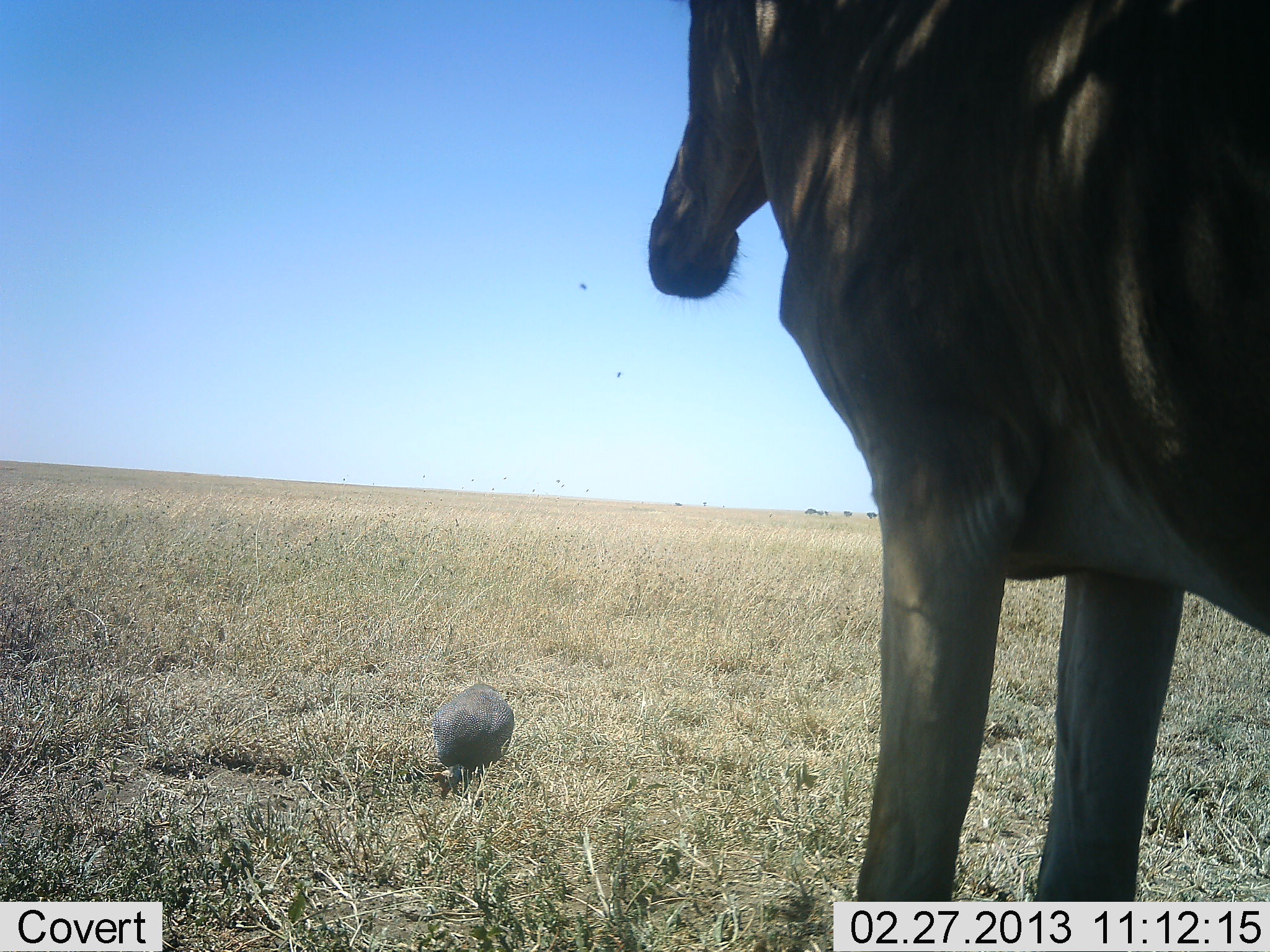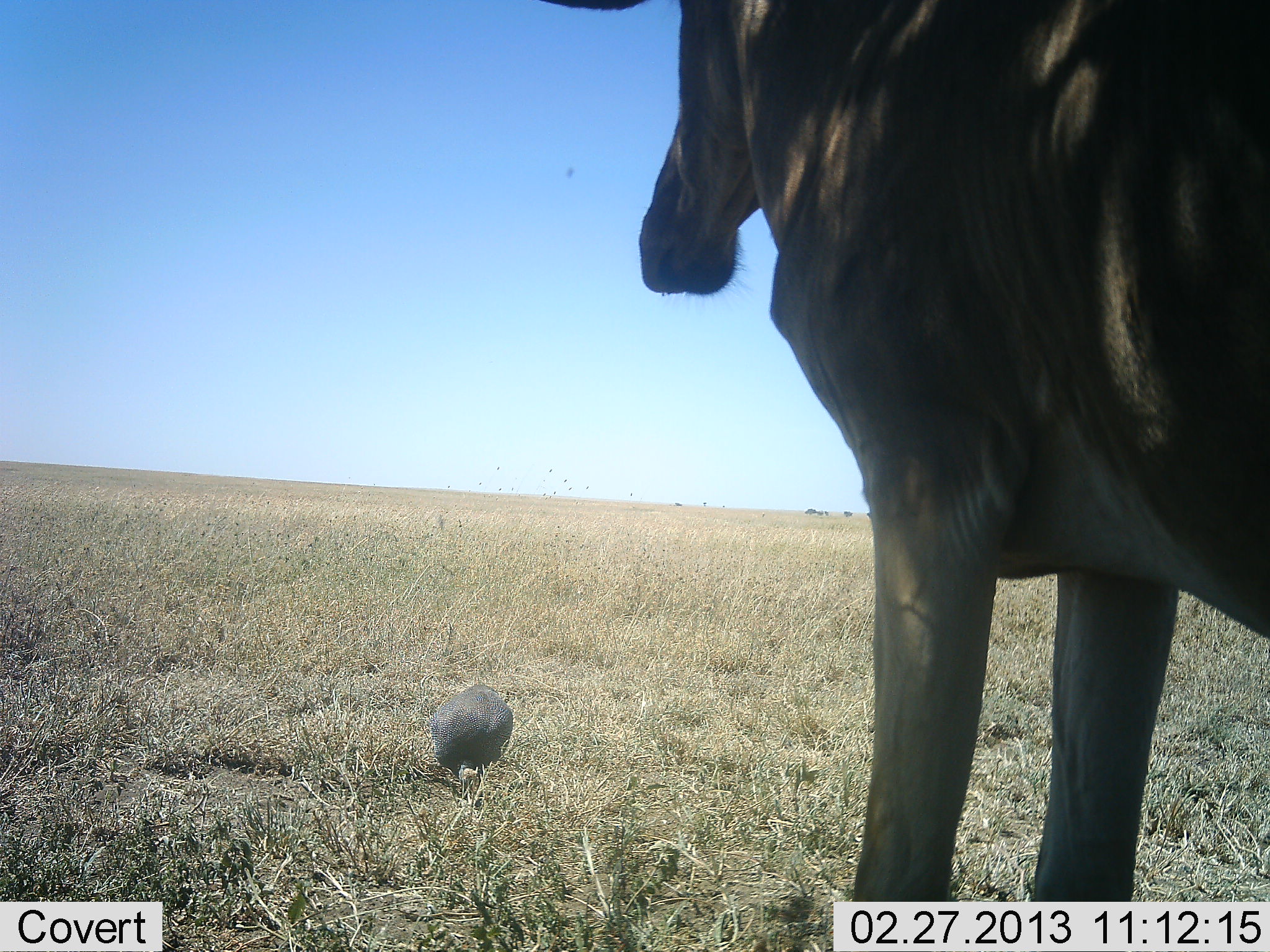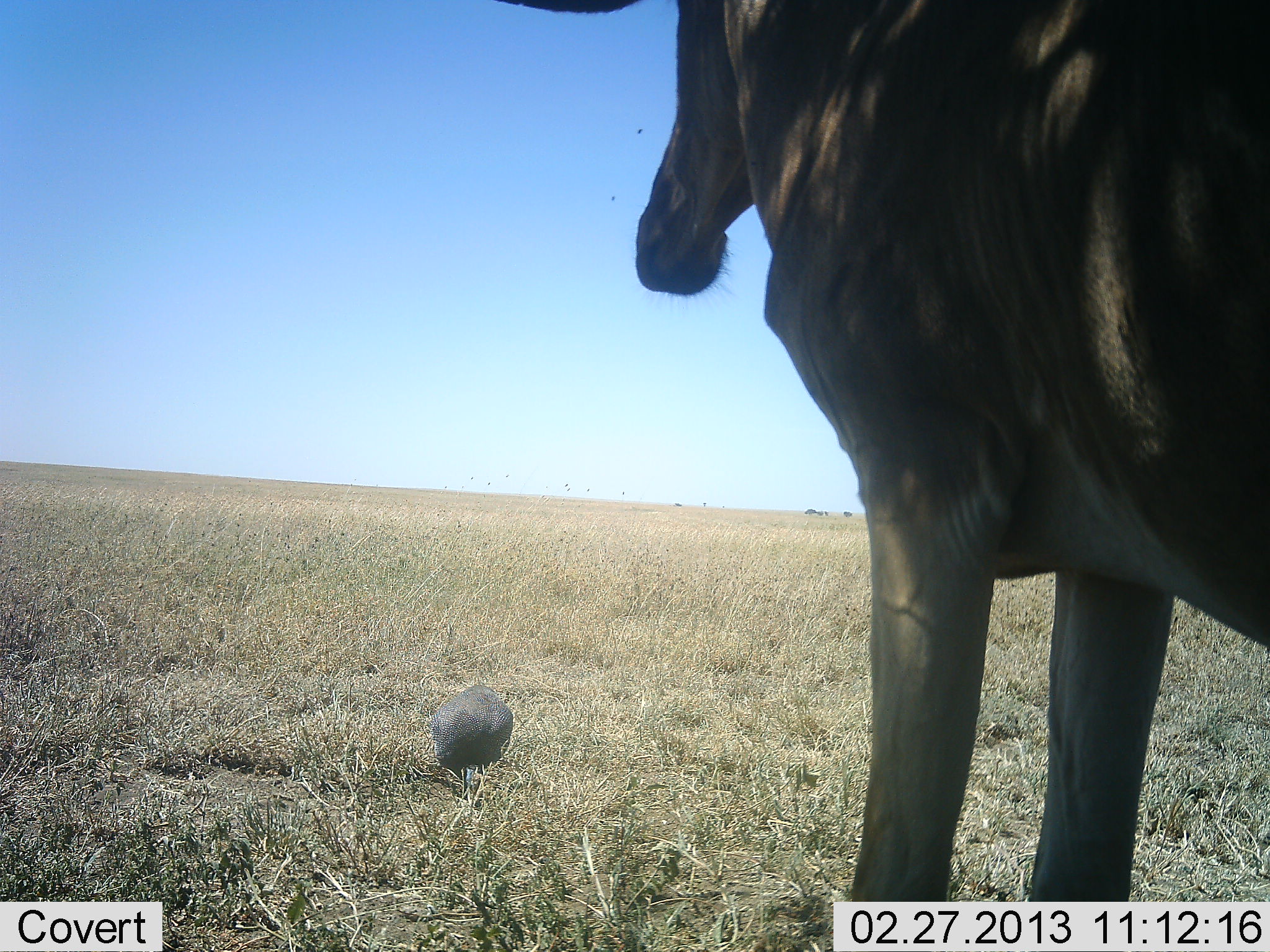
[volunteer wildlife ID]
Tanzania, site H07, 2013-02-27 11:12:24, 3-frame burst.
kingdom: Animalia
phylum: Chordata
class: Aves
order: Galliformes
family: Numididae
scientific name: Numididae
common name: guinea fowl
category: guineafowl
Guineafowl (guinea fowl) (Numididae), count 1. Behavior (volunteer vote fractions): standing 35%, resting 0%, moving 3%, interacting 0%. Young present (vote fraction): 0%. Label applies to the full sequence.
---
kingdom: Animalia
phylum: Chordata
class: Mammalia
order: Artiodactyla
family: Bovidae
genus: Alcelaphus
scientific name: Alcelaphus buselaphus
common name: hartebeest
Hartebeest (Alcelaphus buselaphus), count 1. Behavior (volunteer vote fractions): standing 100%, resting 0%, moving 0%, interacting 0%. Young present (vote fraction): 0%. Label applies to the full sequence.